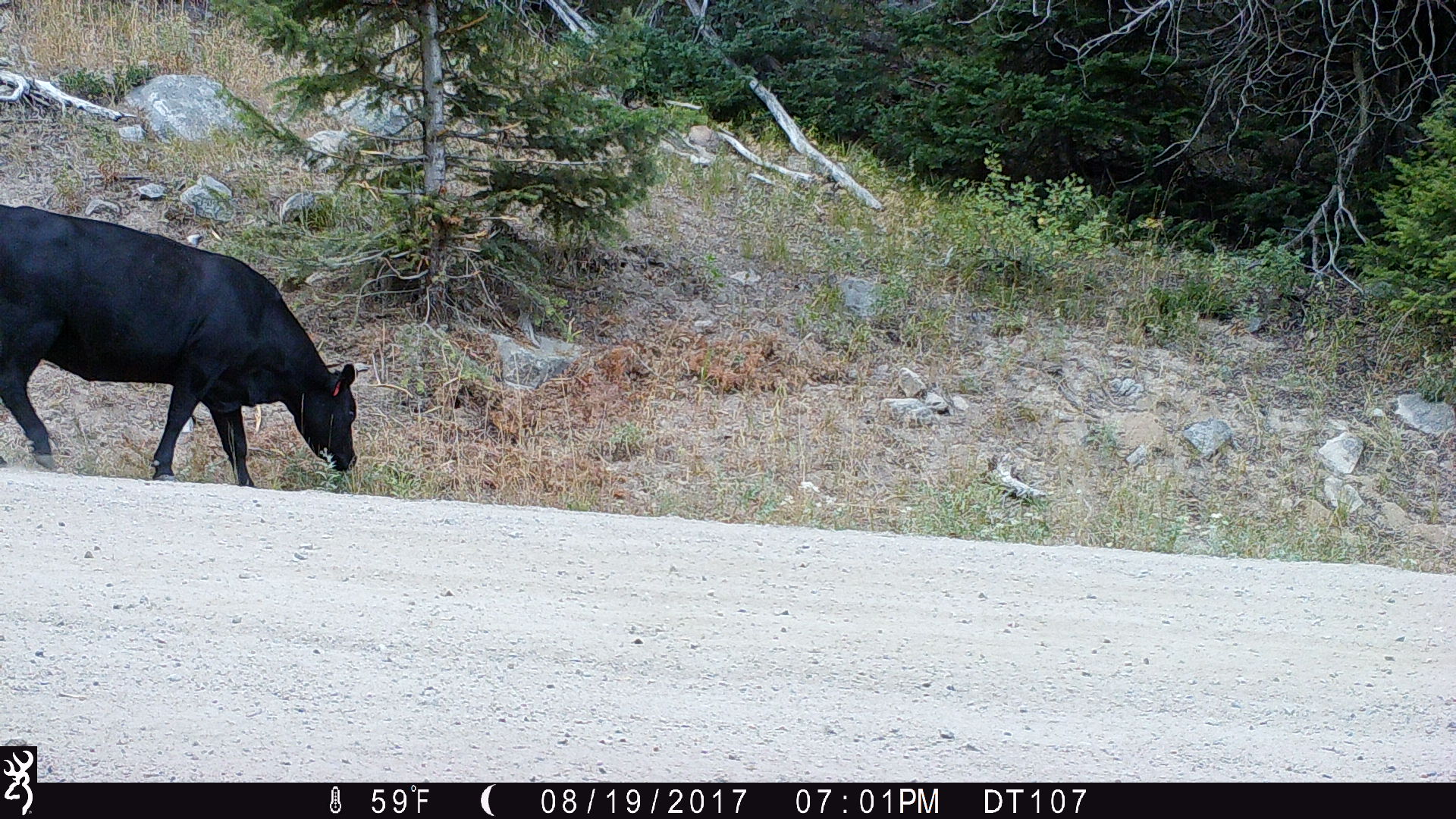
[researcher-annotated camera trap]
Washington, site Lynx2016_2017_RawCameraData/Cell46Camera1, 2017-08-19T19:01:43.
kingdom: Animalia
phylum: Chordata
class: Mammalia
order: Artiodactyla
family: Bovidae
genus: Bos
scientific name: Bos taurus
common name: domestic cattle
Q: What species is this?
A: Domestic cattle (Bos taurus).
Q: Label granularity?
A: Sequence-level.